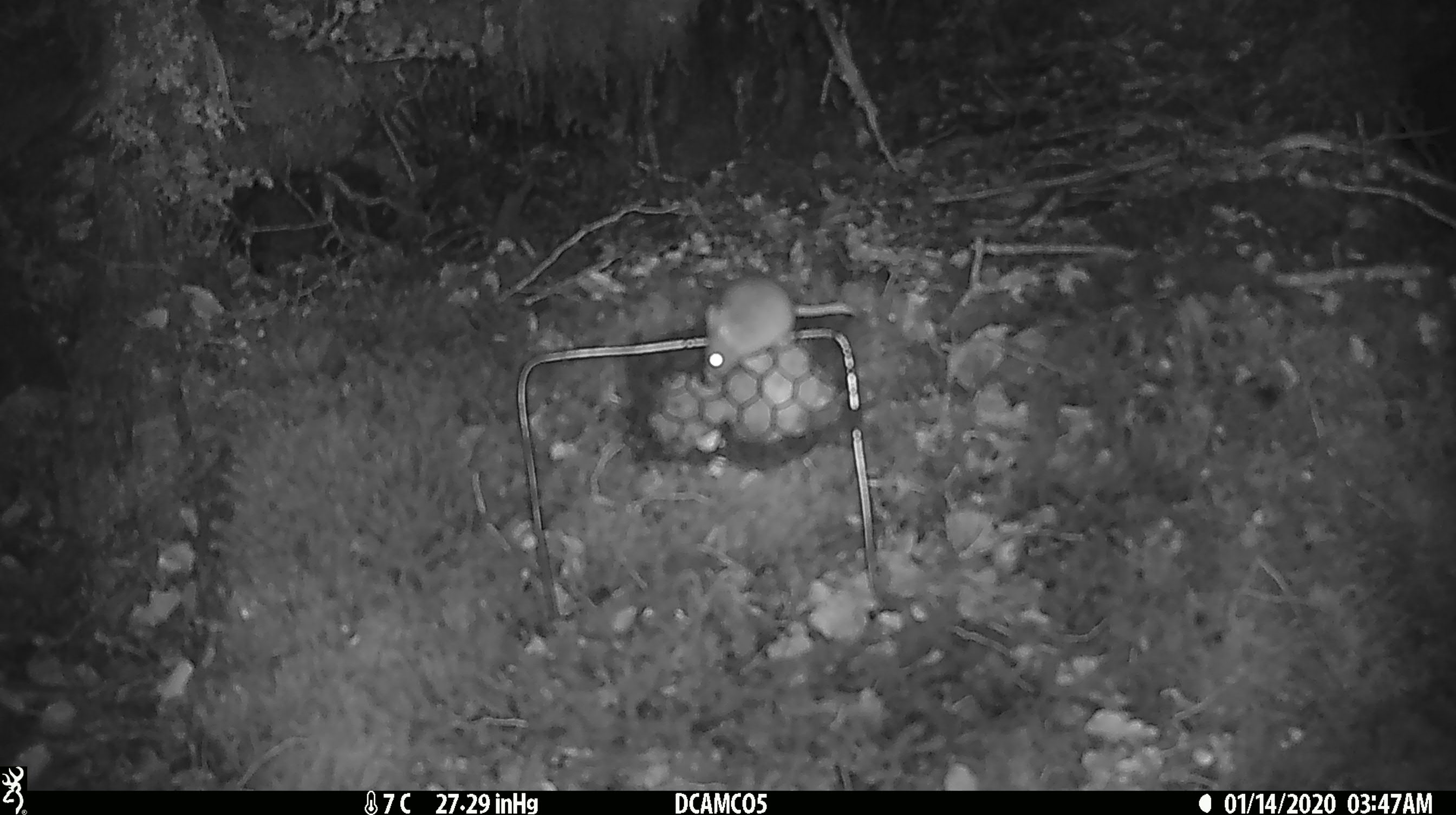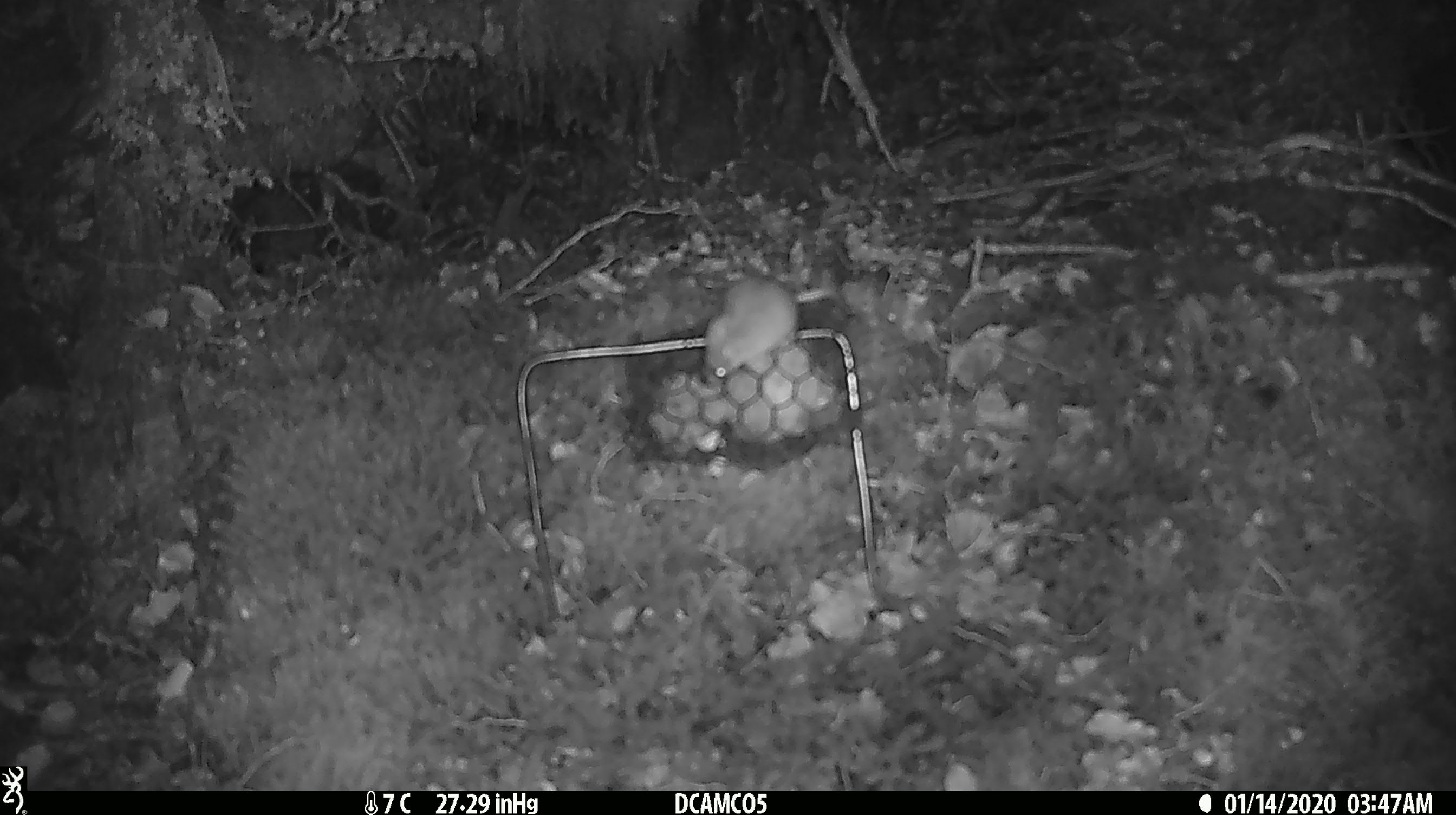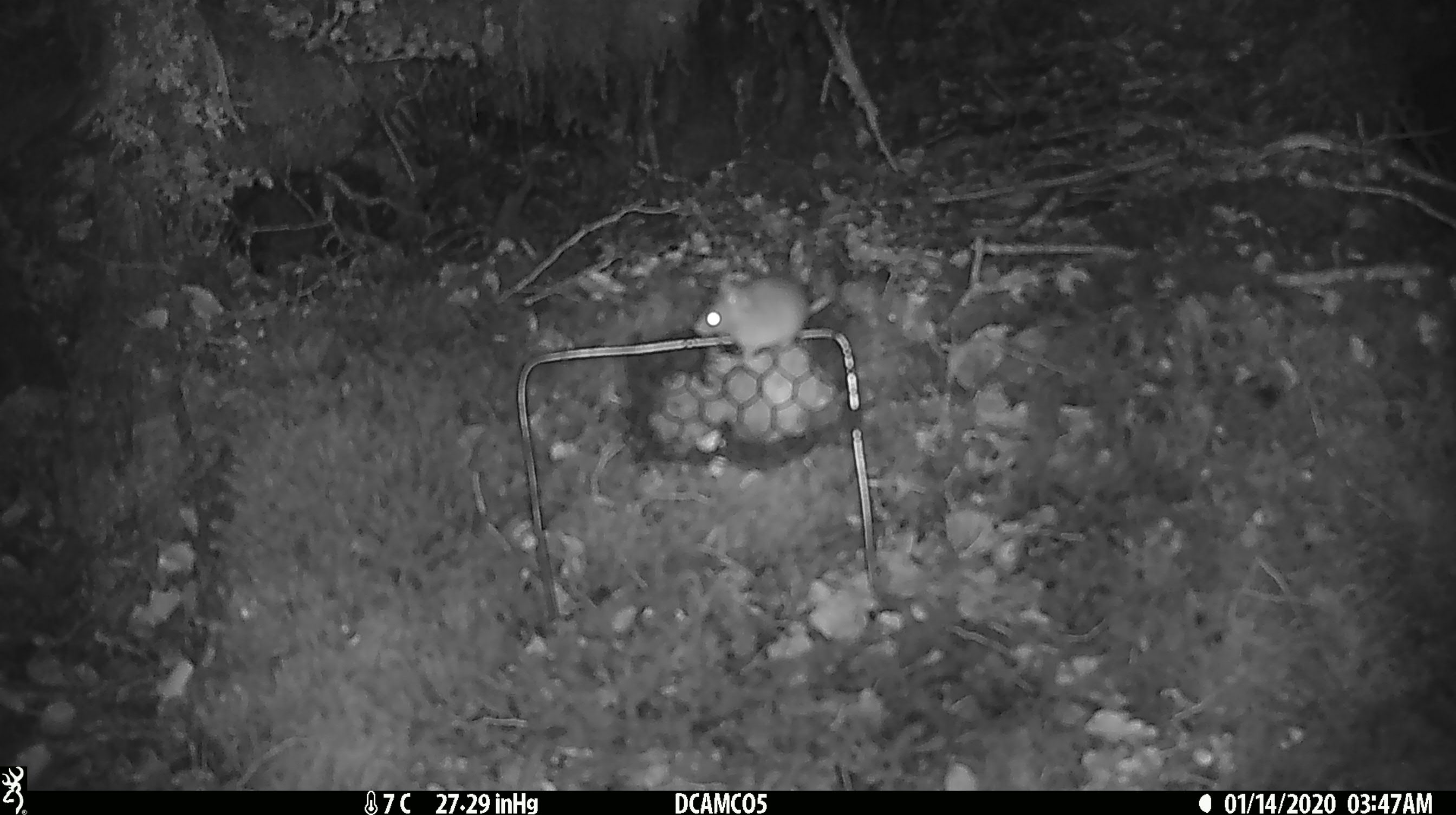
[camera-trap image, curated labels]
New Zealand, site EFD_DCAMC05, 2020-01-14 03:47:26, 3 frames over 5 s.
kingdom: Animalia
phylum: Chordata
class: Mammalia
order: Rodentia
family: Muridae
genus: Mus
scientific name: Mus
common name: mouse